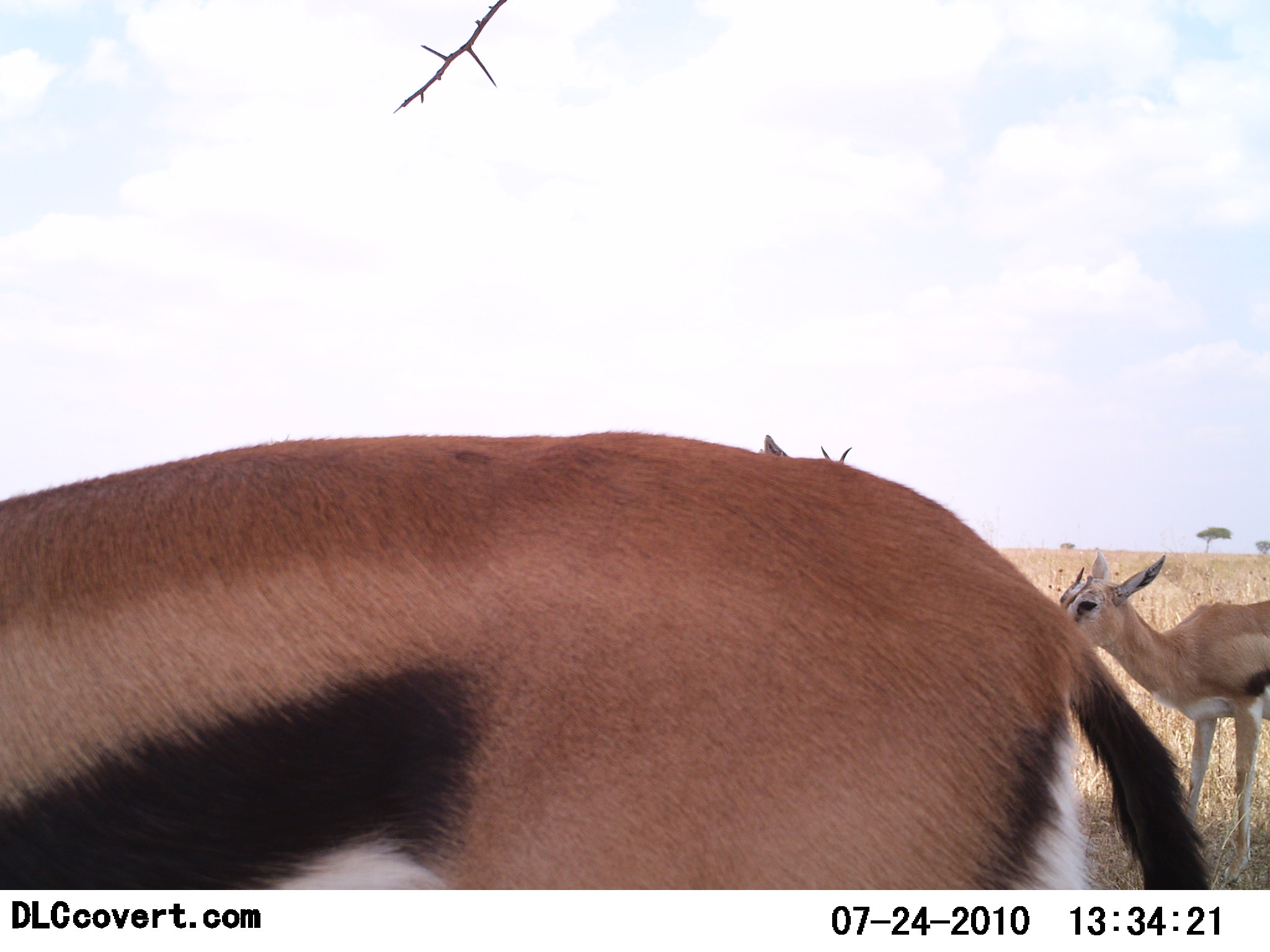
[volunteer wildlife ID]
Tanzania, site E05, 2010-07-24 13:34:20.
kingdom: Animalia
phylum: Chordata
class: Mammalia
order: Artiodactyla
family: Bovidae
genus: Eudorcas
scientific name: Eudorcas thomsonii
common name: thomson's gazelle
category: gazellethomsons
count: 3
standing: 100%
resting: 6%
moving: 0%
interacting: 0%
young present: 6%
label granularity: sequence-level